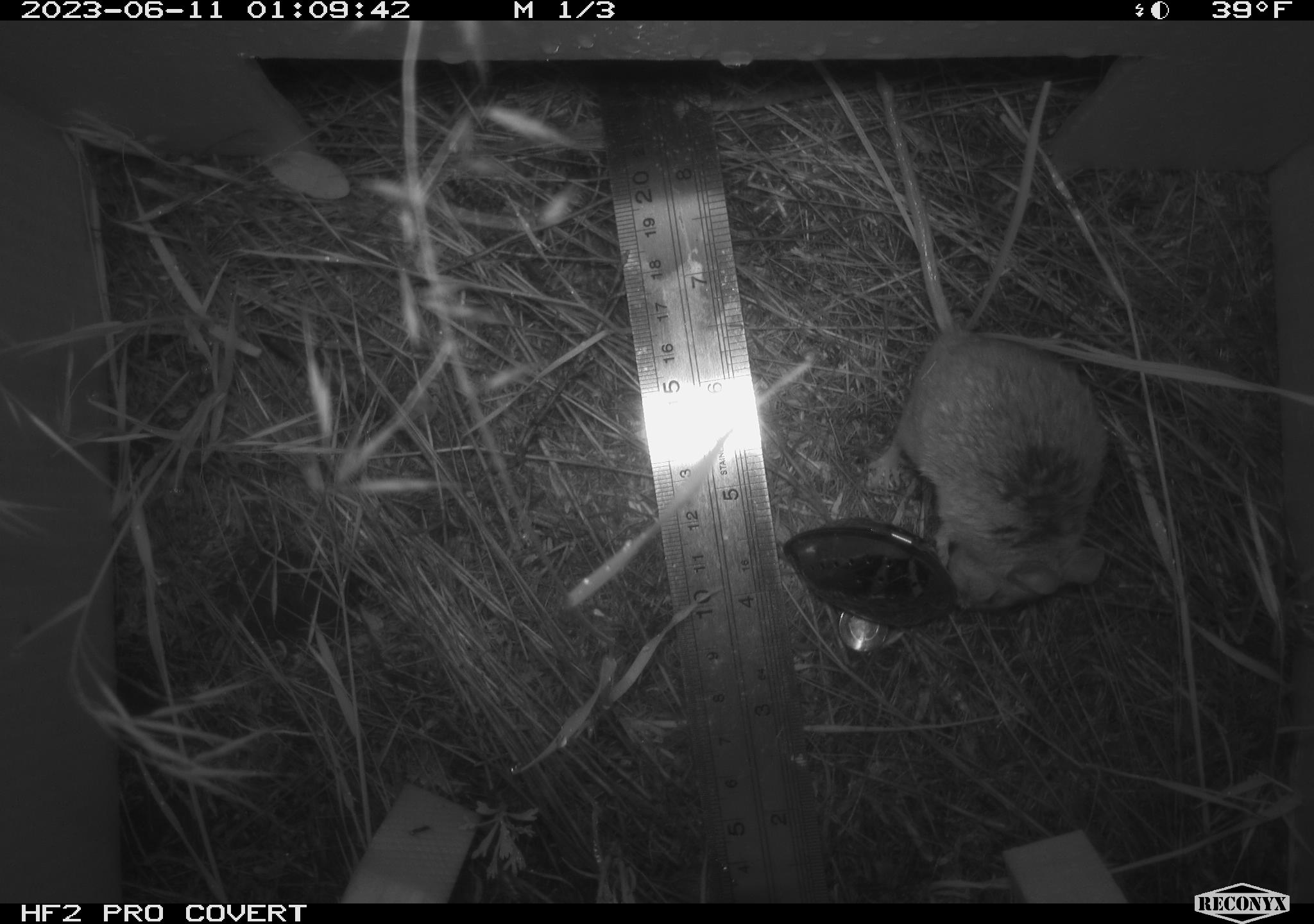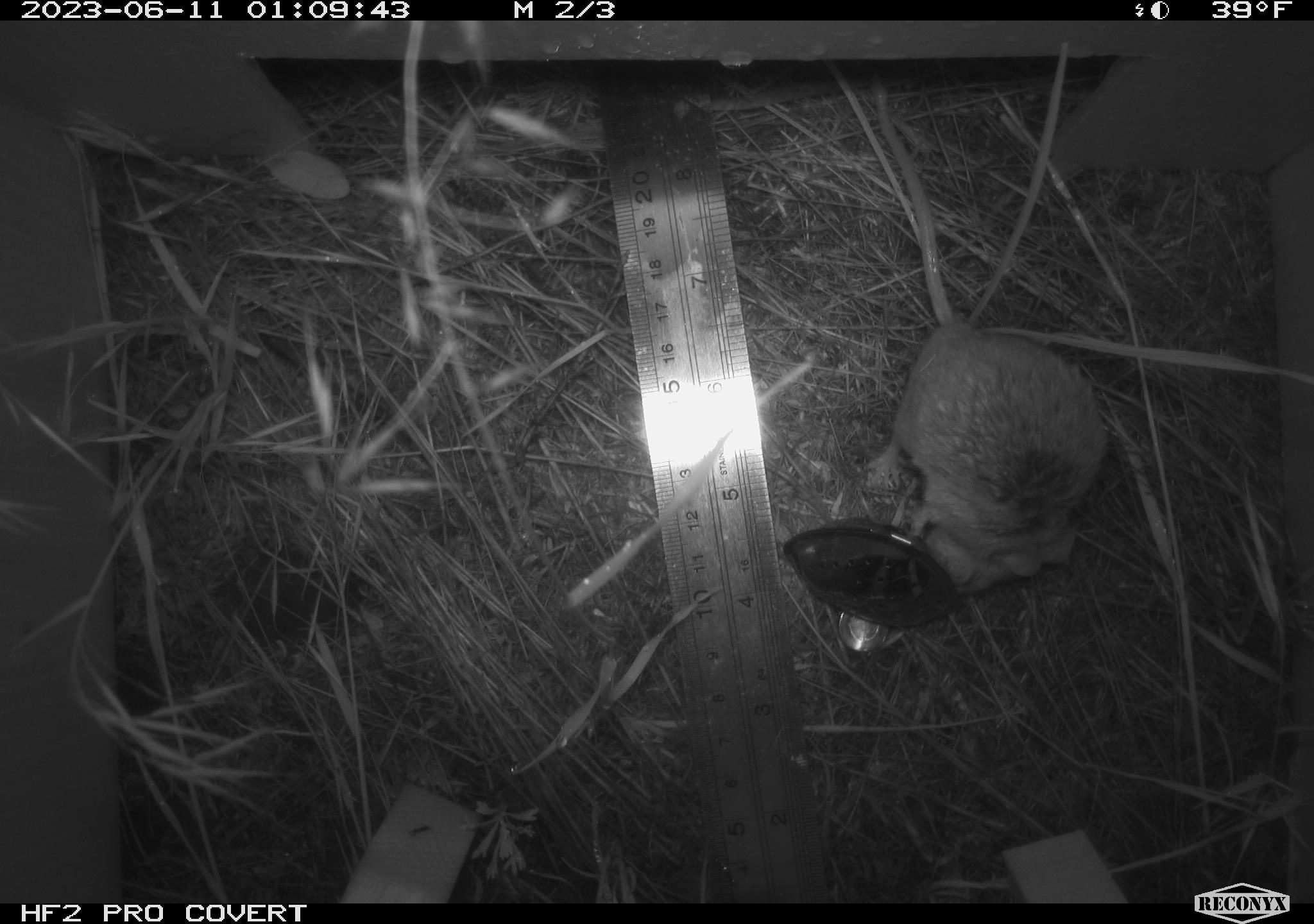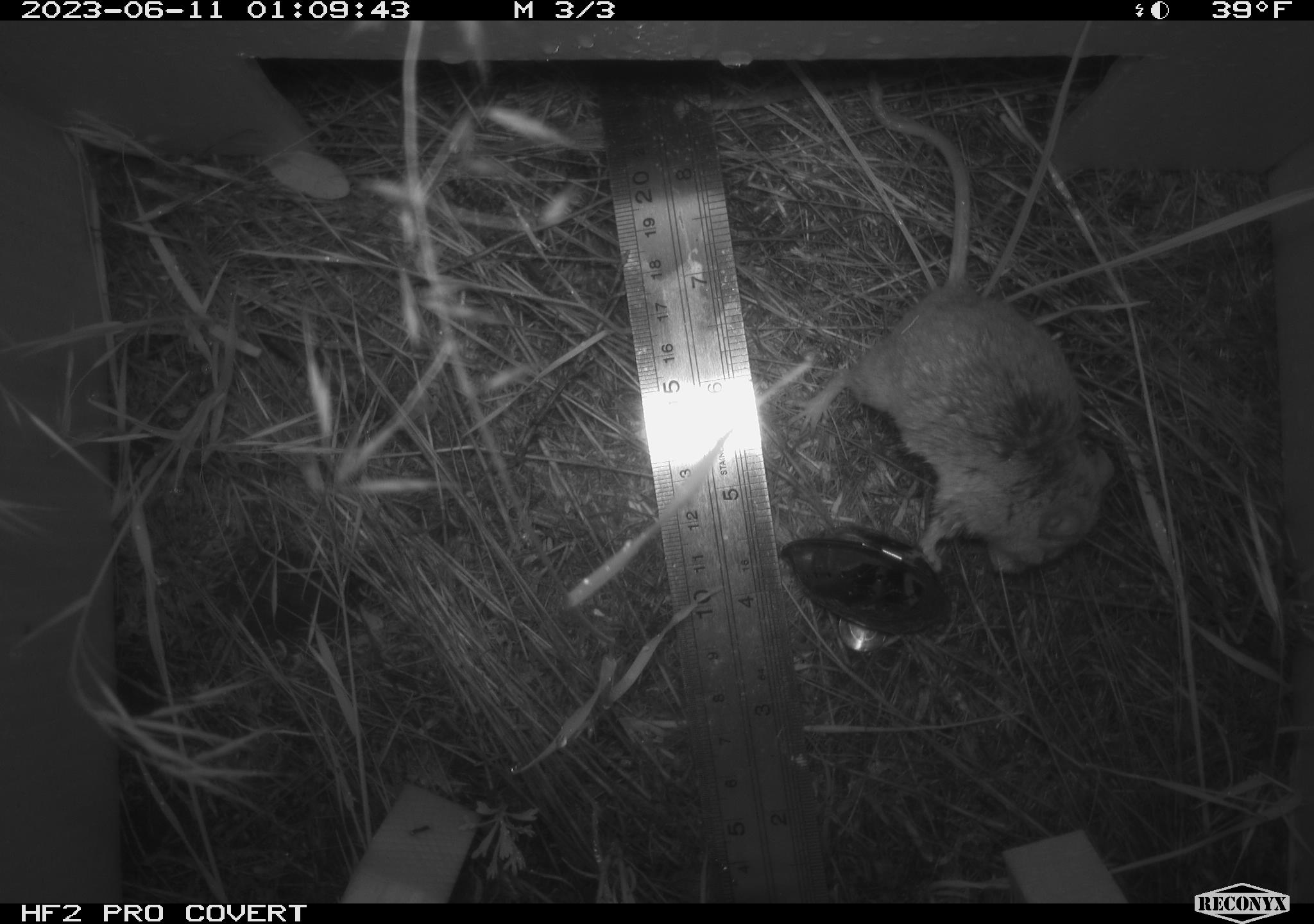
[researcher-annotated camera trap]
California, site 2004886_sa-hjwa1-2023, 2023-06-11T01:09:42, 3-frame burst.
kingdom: Animalia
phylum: Chordata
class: Mammalia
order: Rodentia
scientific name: Rodentia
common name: mouse species